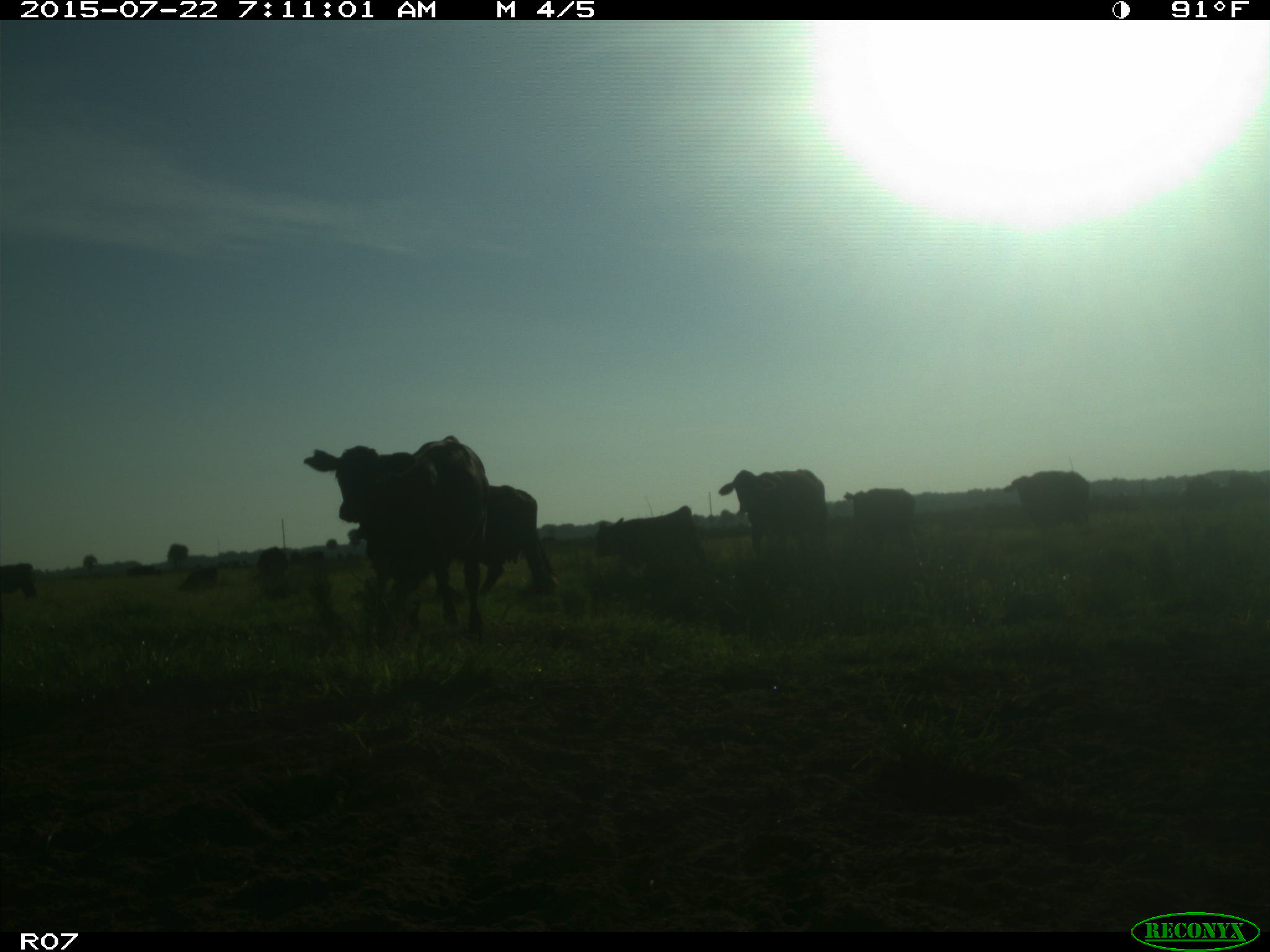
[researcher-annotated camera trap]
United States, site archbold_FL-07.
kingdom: Animalia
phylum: Chordata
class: Mammalia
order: Artiodactyla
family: Suidae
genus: Sus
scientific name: Sus scrofa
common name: wild boar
Sus scrofa (wild boar).